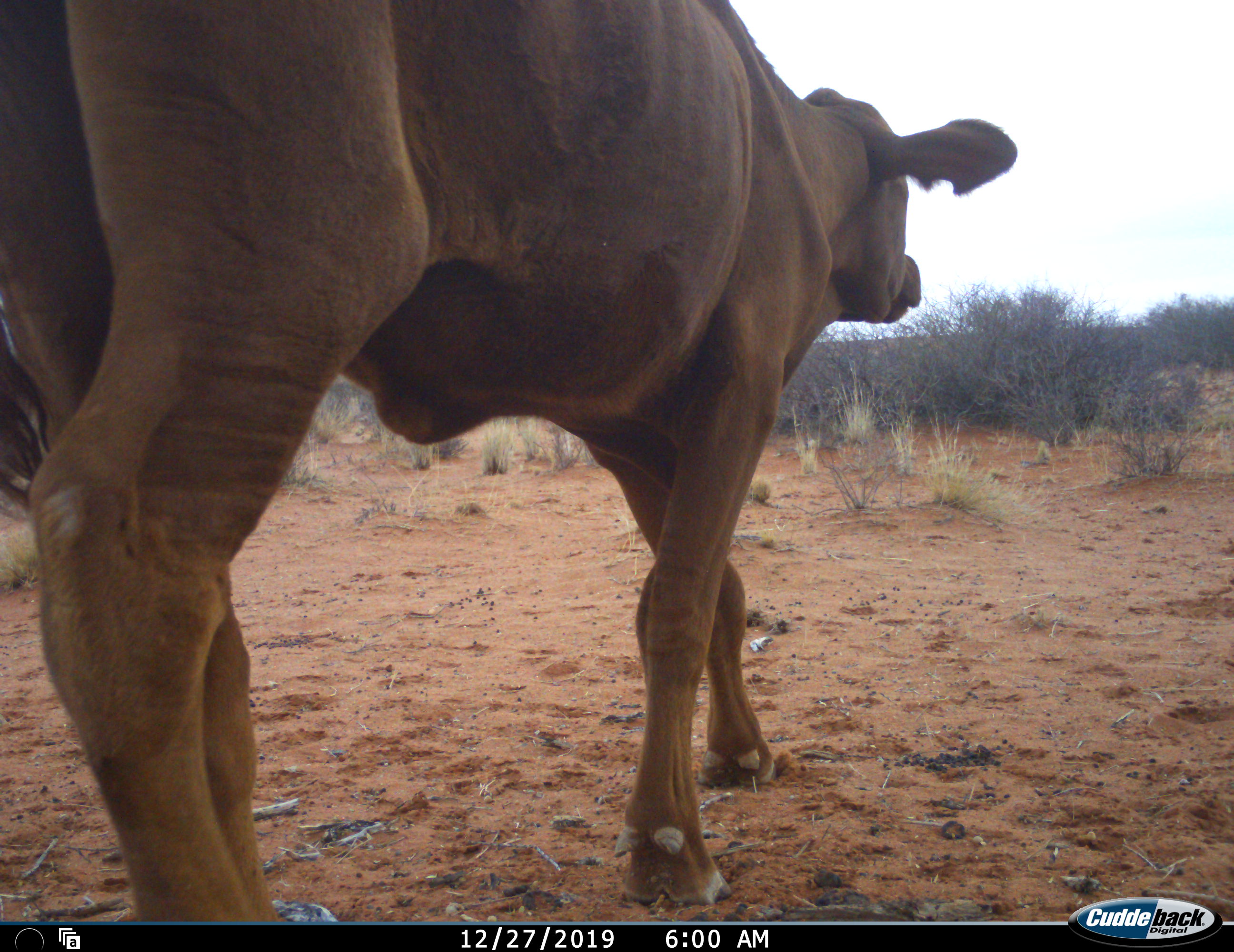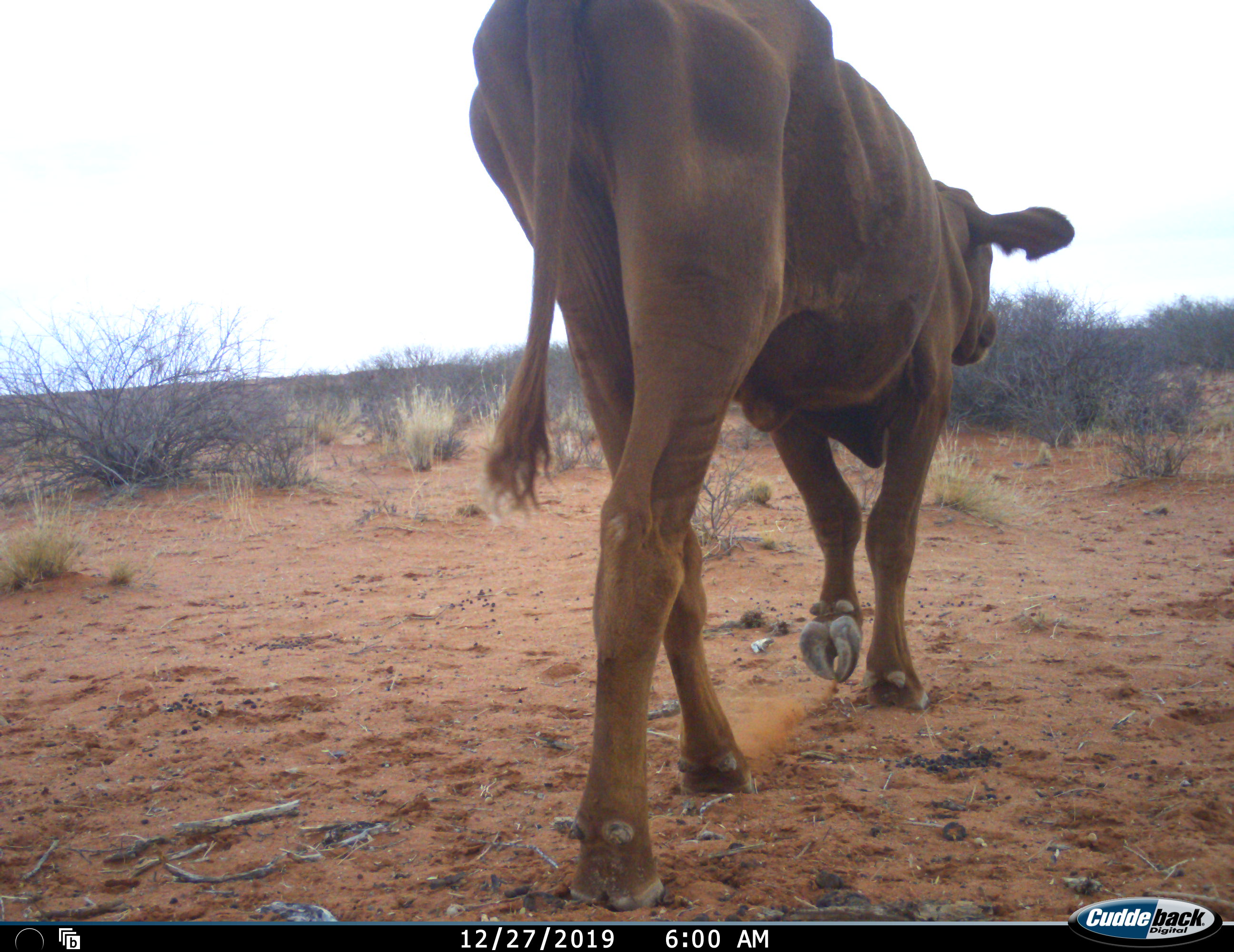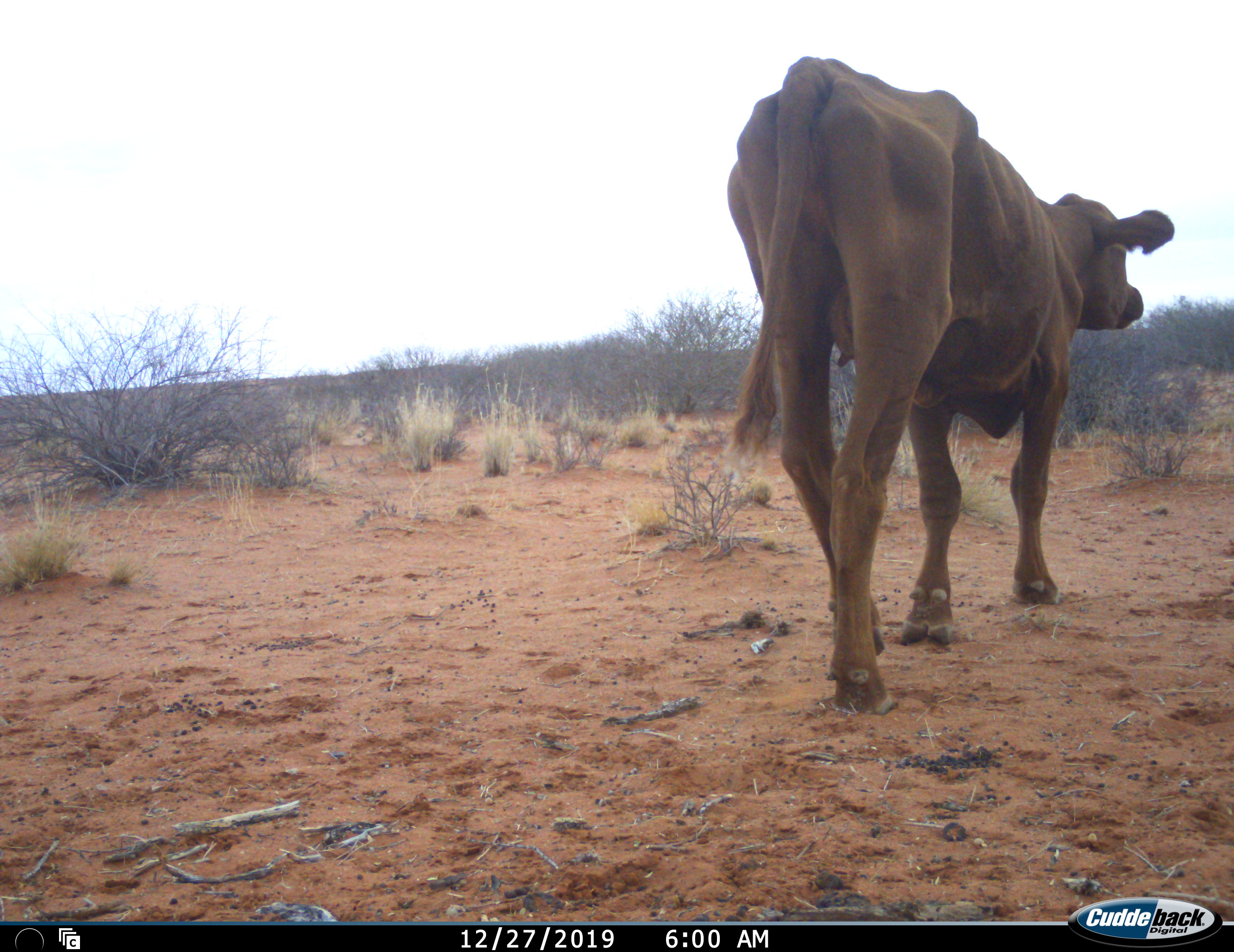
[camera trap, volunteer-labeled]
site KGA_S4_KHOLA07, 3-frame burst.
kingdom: Animalia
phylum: Chordata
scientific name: Vertebrata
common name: domestic animal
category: domesticanimal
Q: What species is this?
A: Domesticanimal (domestic animal) (Vertebrata).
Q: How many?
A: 1.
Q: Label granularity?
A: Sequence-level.